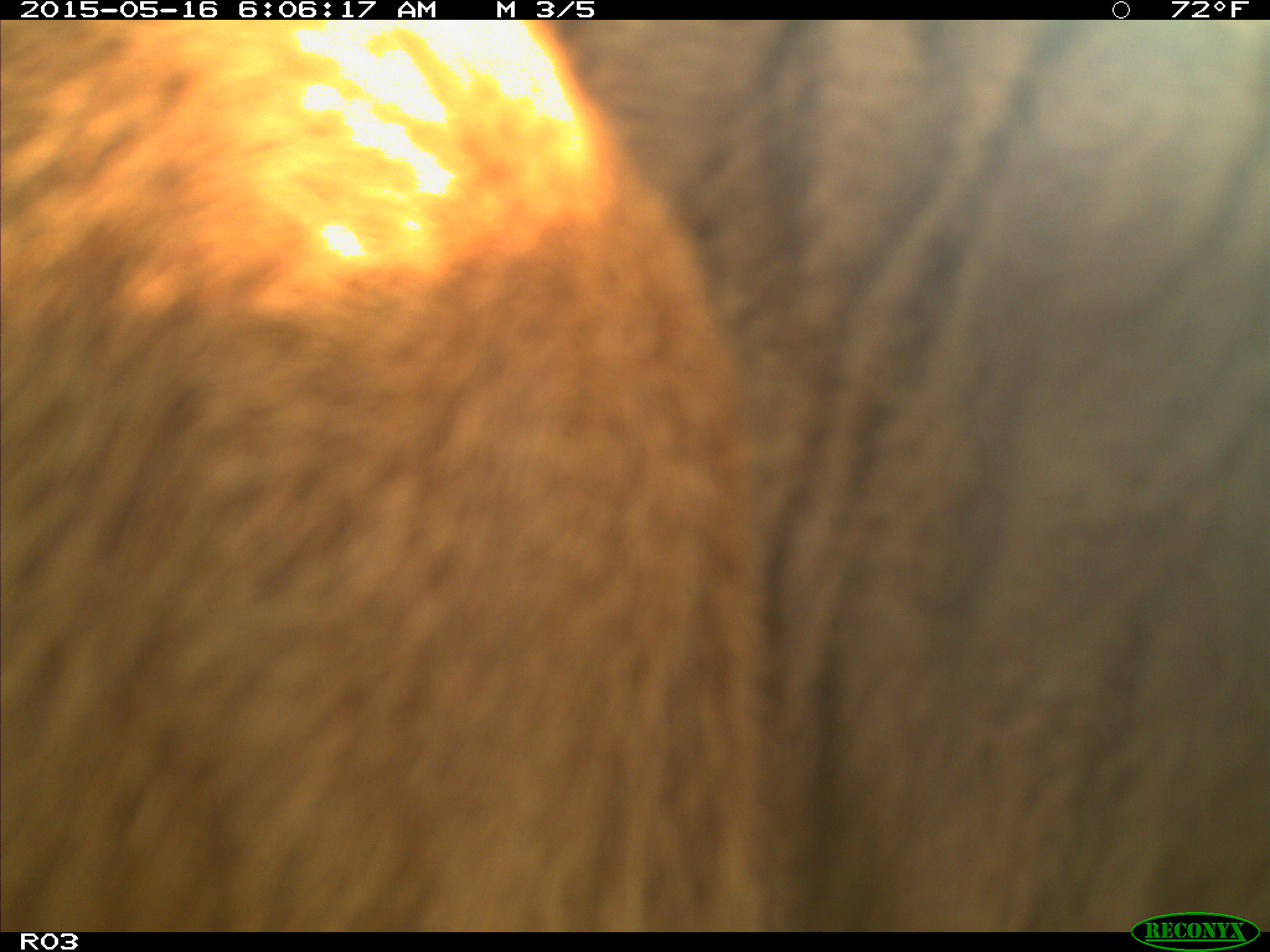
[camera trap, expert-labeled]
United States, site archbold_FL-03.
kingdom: Animalia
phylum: Chordata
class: Mammalia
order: Artiodactyla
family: Bovidae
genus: Bos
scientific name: Bos taurus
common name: domestic cow